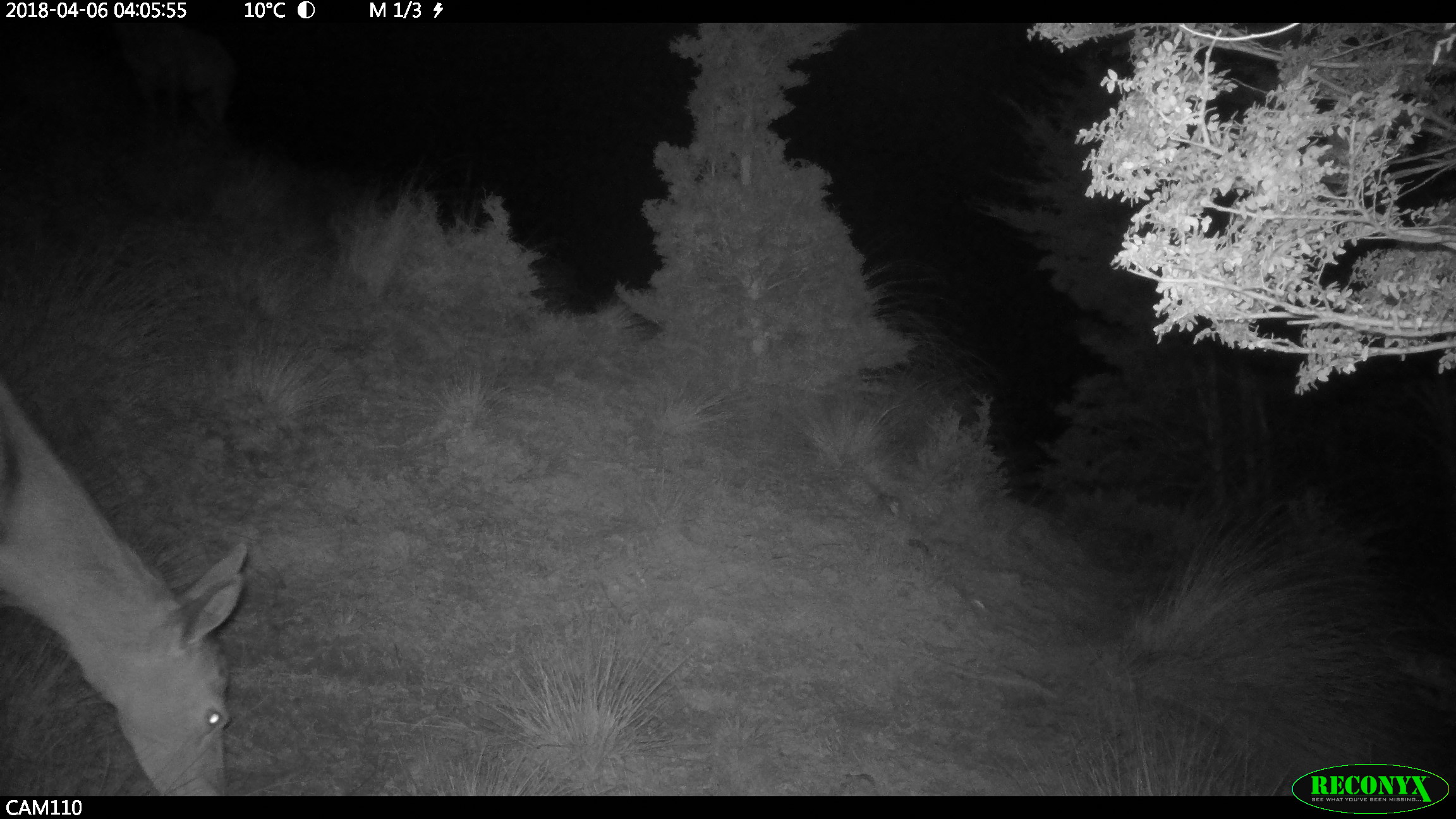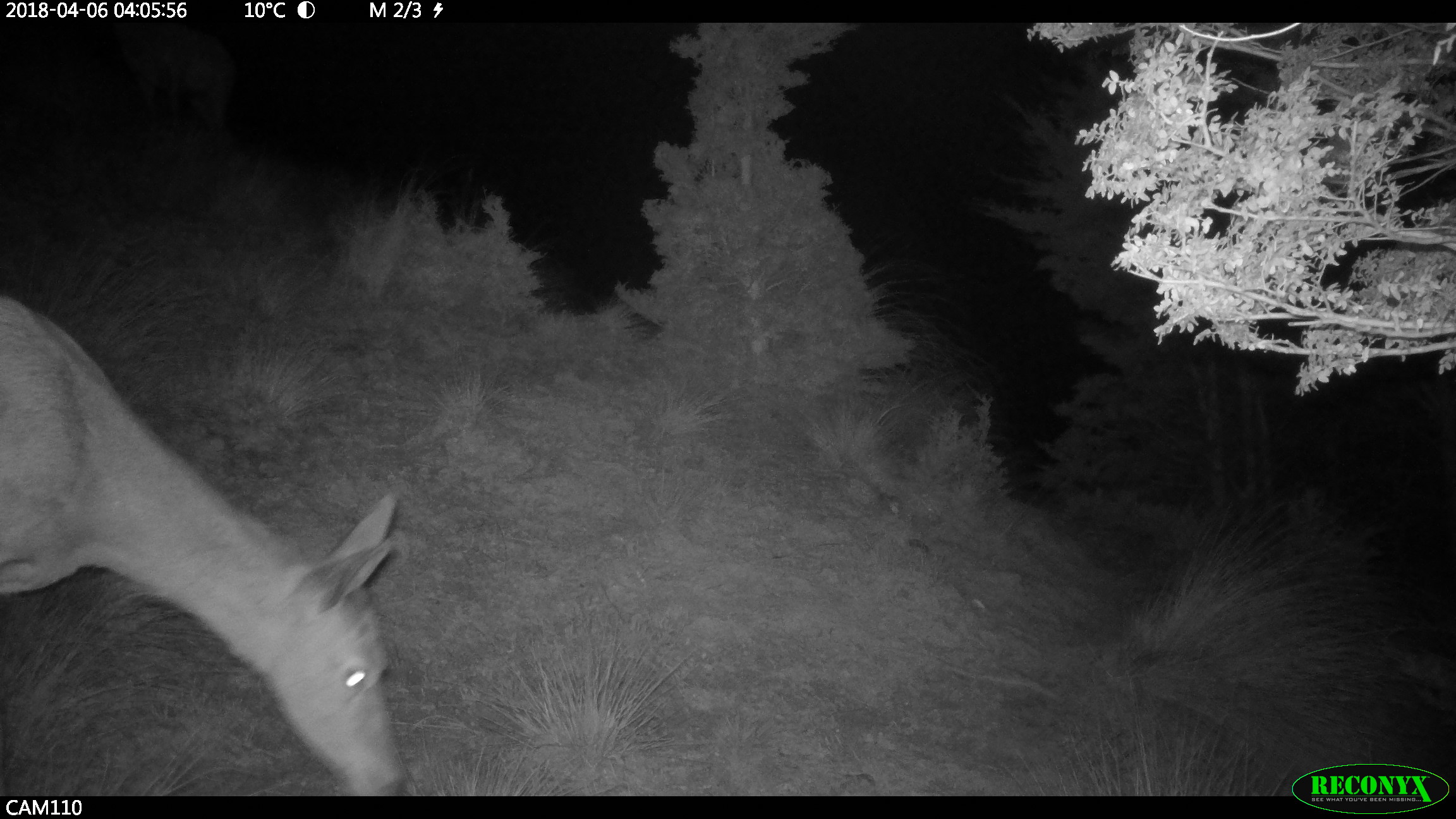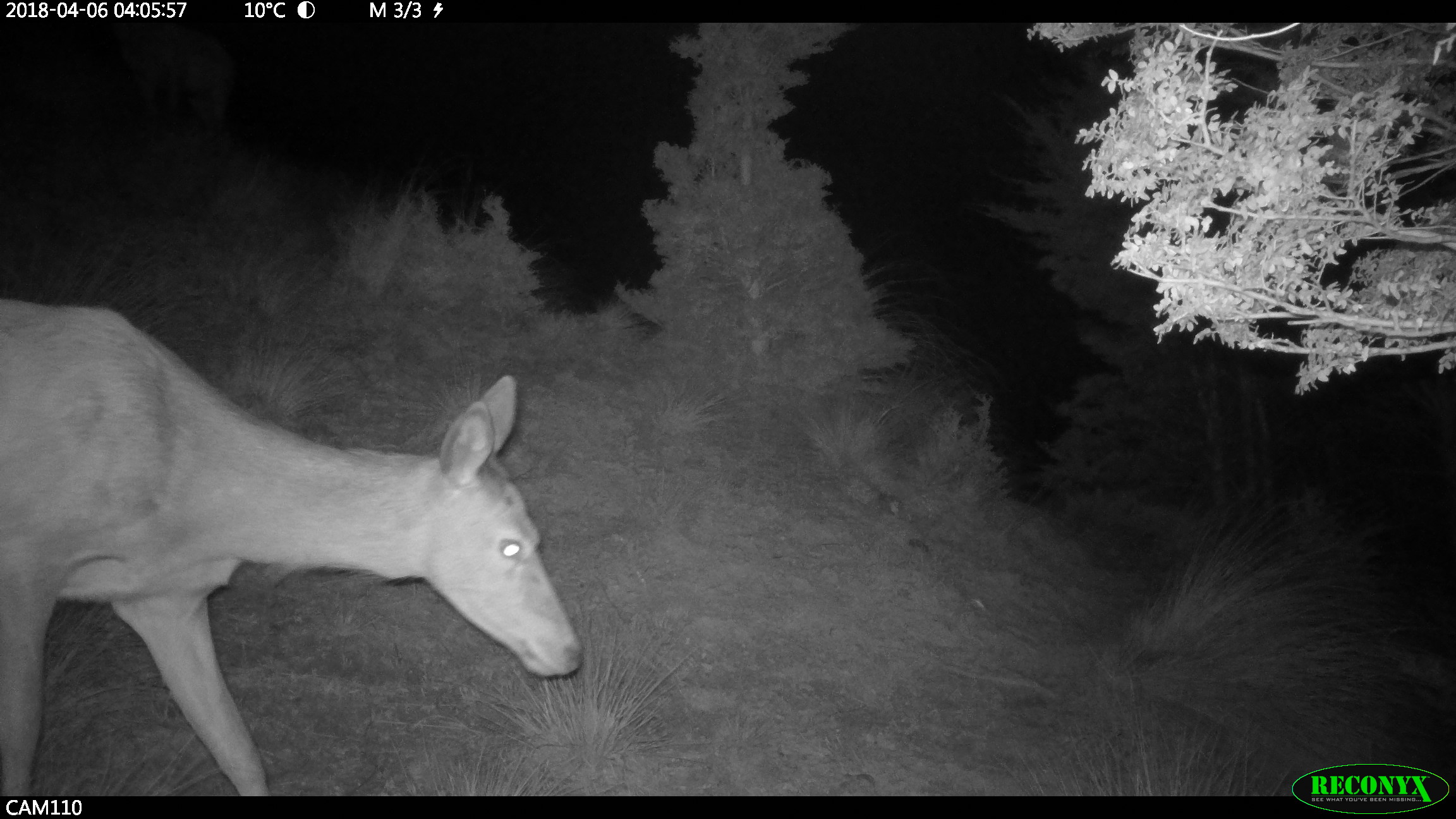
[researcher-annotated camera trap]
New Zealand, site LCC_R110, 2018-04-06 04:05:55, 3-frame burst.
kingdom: Animalia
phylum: Chordata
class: Mammalia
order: Artiodactyla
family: Cervidae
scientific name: Cervidae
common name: deer